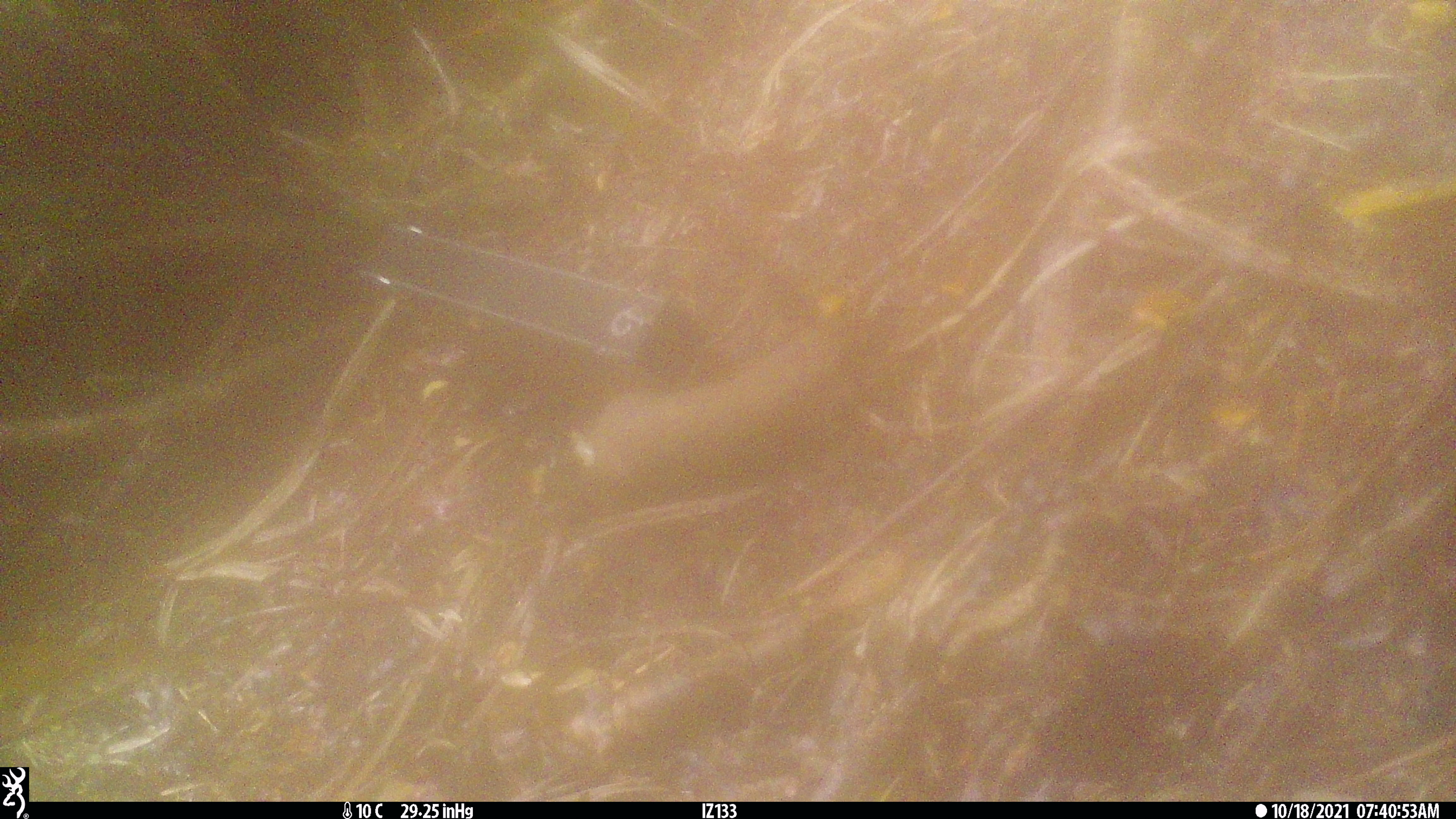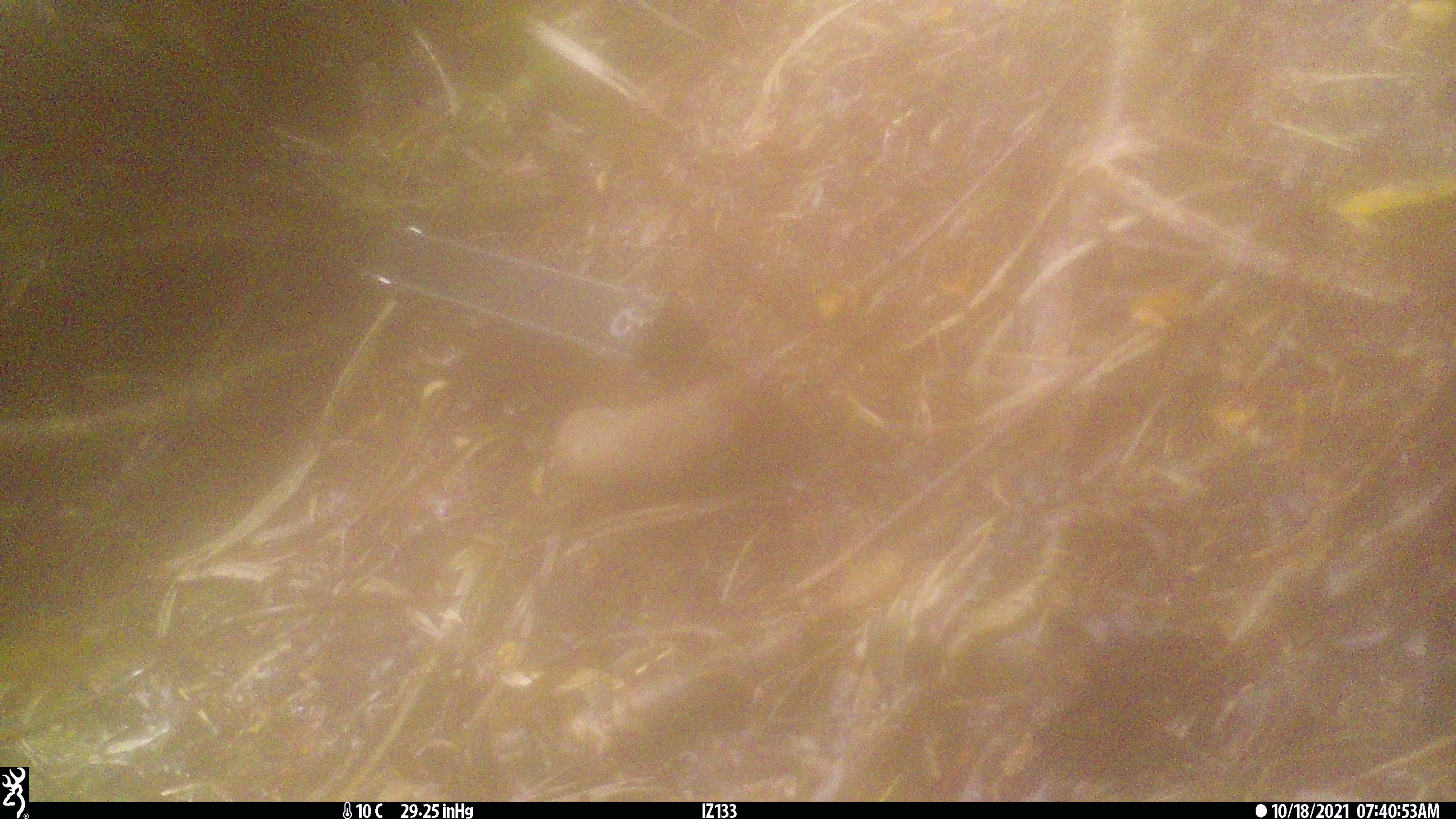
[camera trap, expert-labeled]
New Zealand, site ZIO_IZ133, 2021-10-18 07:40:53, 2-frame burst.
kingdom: Animalia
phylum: Chordata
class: Mammalia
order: Carnivora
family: Mustelidae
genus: Mustela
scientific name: Mustela erminea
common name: stoat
Stoat (Mustela erminea).